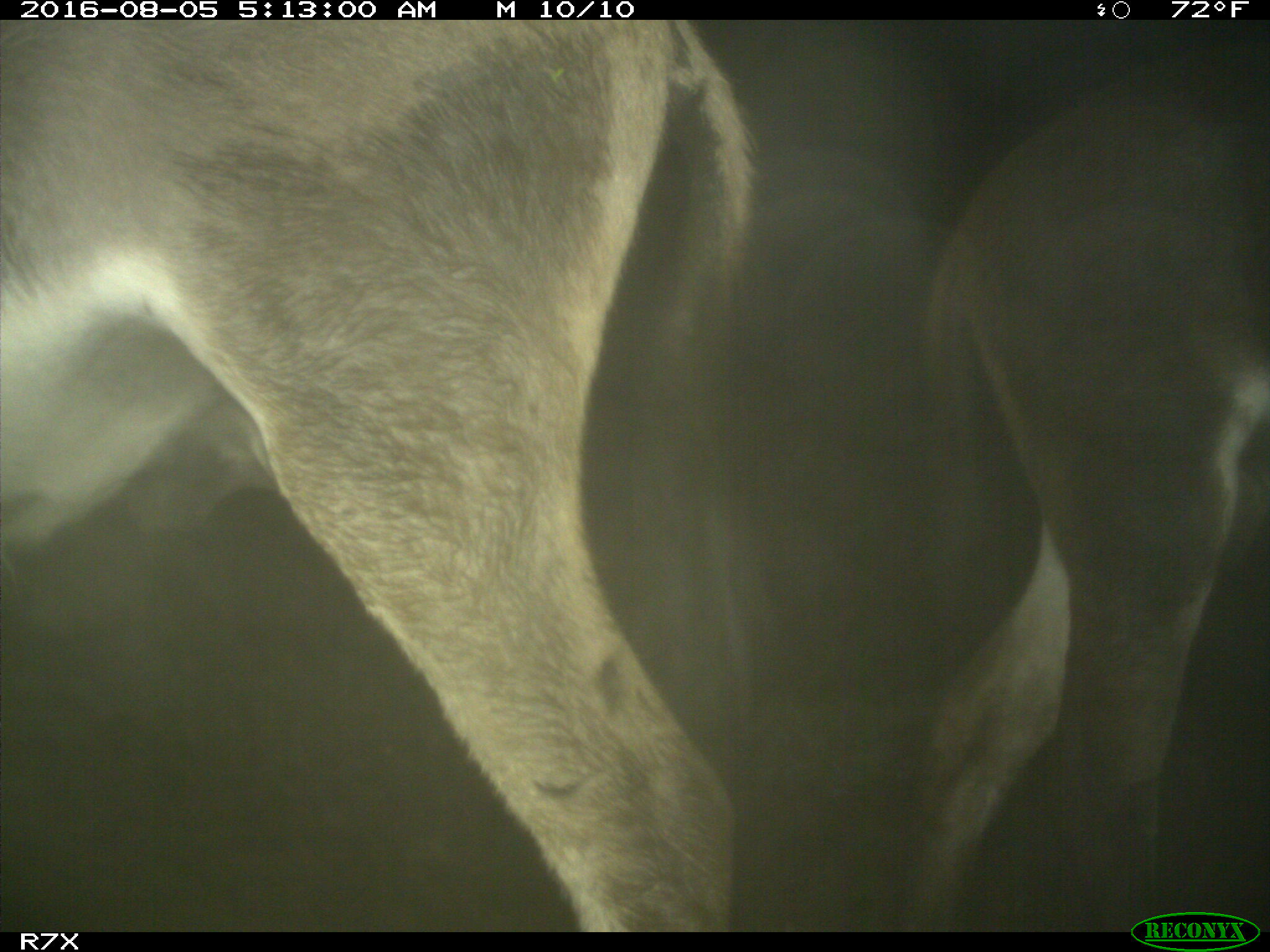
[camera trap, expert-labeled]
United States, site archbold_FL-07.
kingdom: Animalia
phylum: Chordata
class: Mammalia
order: Perissodactyla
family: Equidae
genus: Equus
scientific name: Equus africanus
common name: african wild ass